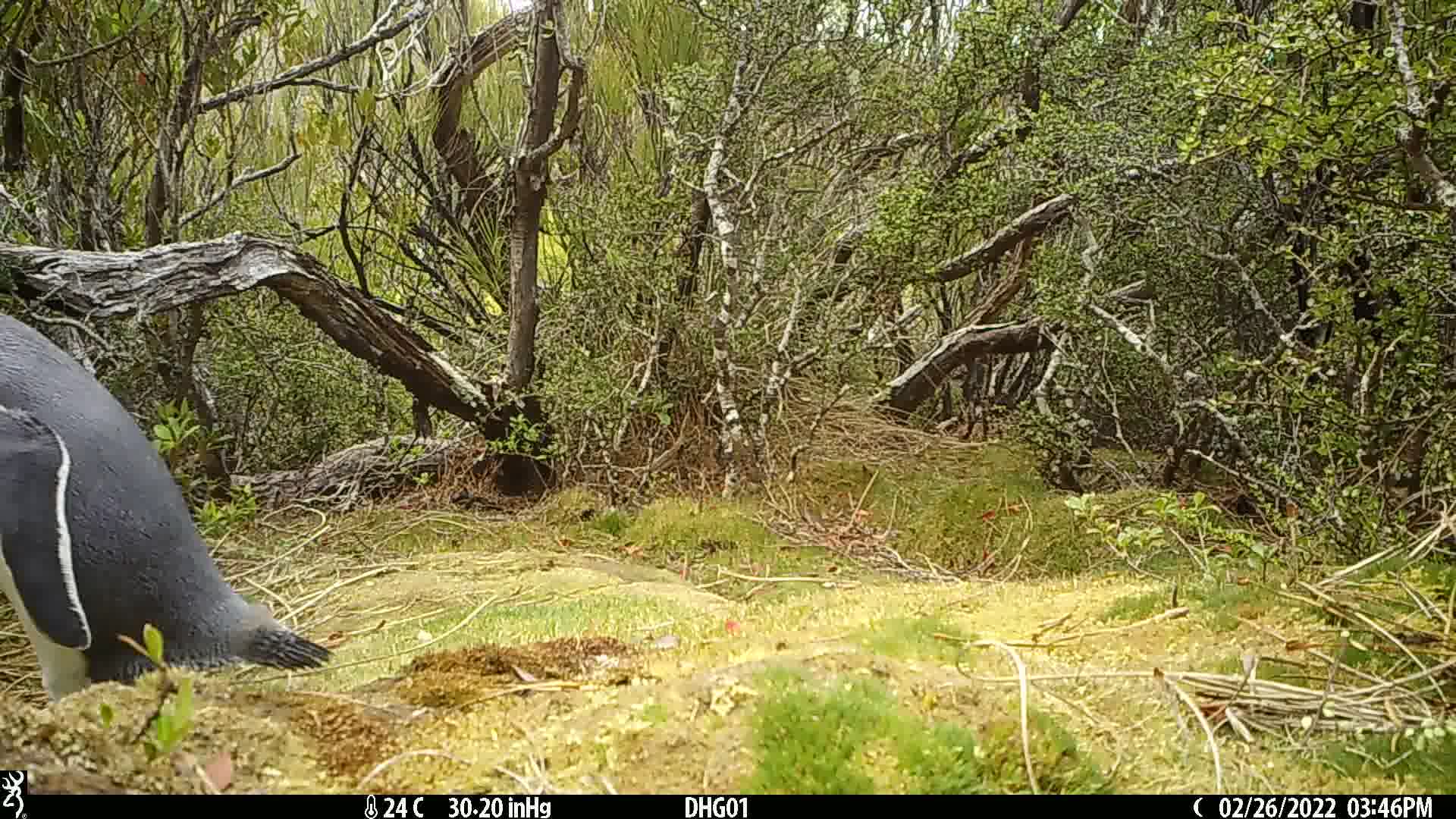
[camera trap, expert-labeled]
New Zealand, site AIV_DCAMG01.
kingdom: Animalia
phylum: Chordata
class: Aves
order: Sphenisciformes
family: Spheniscidae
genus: Megadyptes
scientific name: Megadyptes antipodes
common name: yellow-eyed penguin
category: yellow eyed penguin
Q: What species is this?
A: Yellow eyed penguin (yellow-eyed penguin) (Megadyptes antipodes).